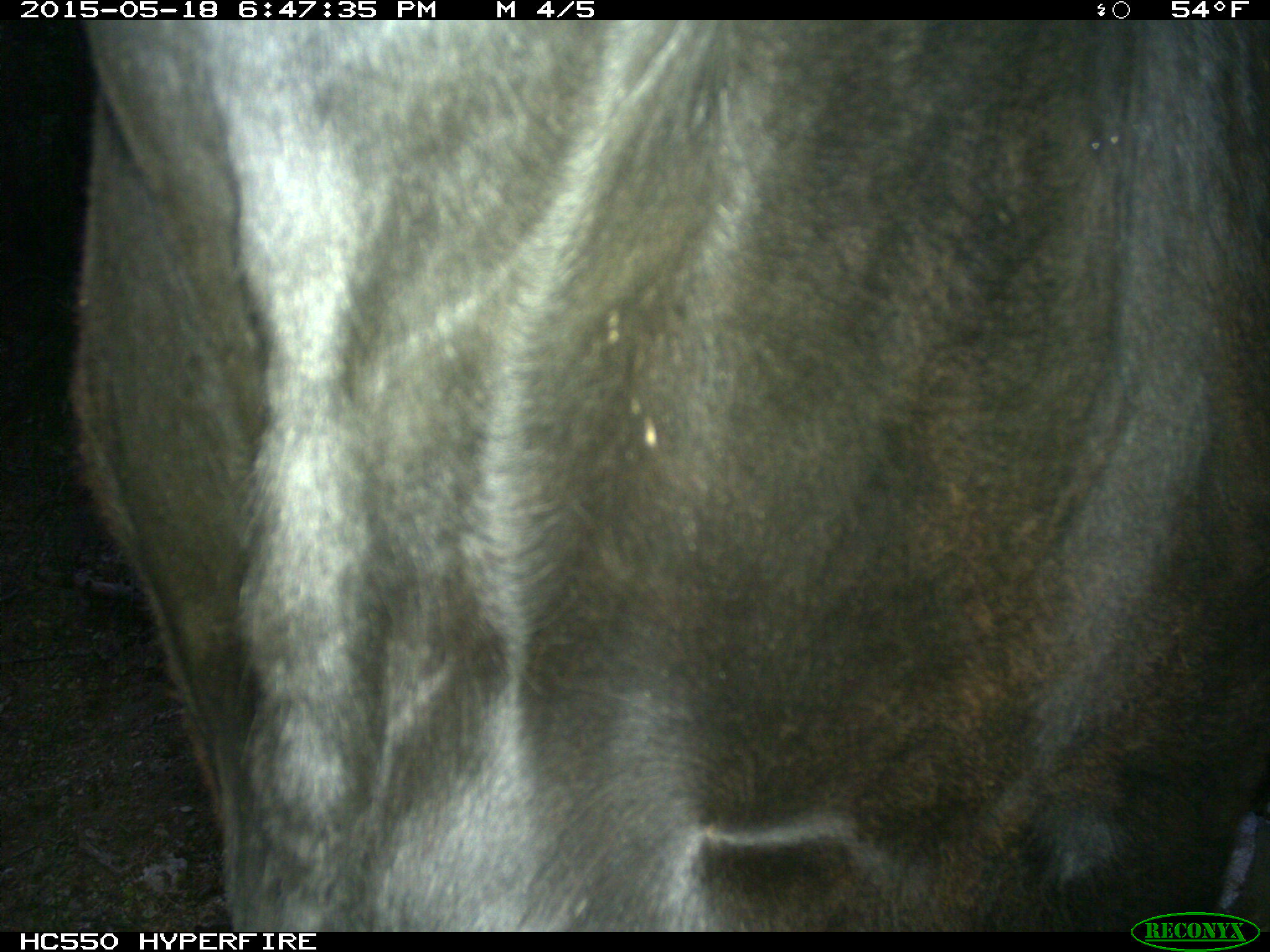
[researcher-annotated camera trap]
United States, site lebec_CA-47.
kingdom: Animalia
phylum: Chordata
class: Mammalia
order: Artiodactyla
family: Bovidae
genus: Bos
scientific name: Bos taurus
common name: domestic cow